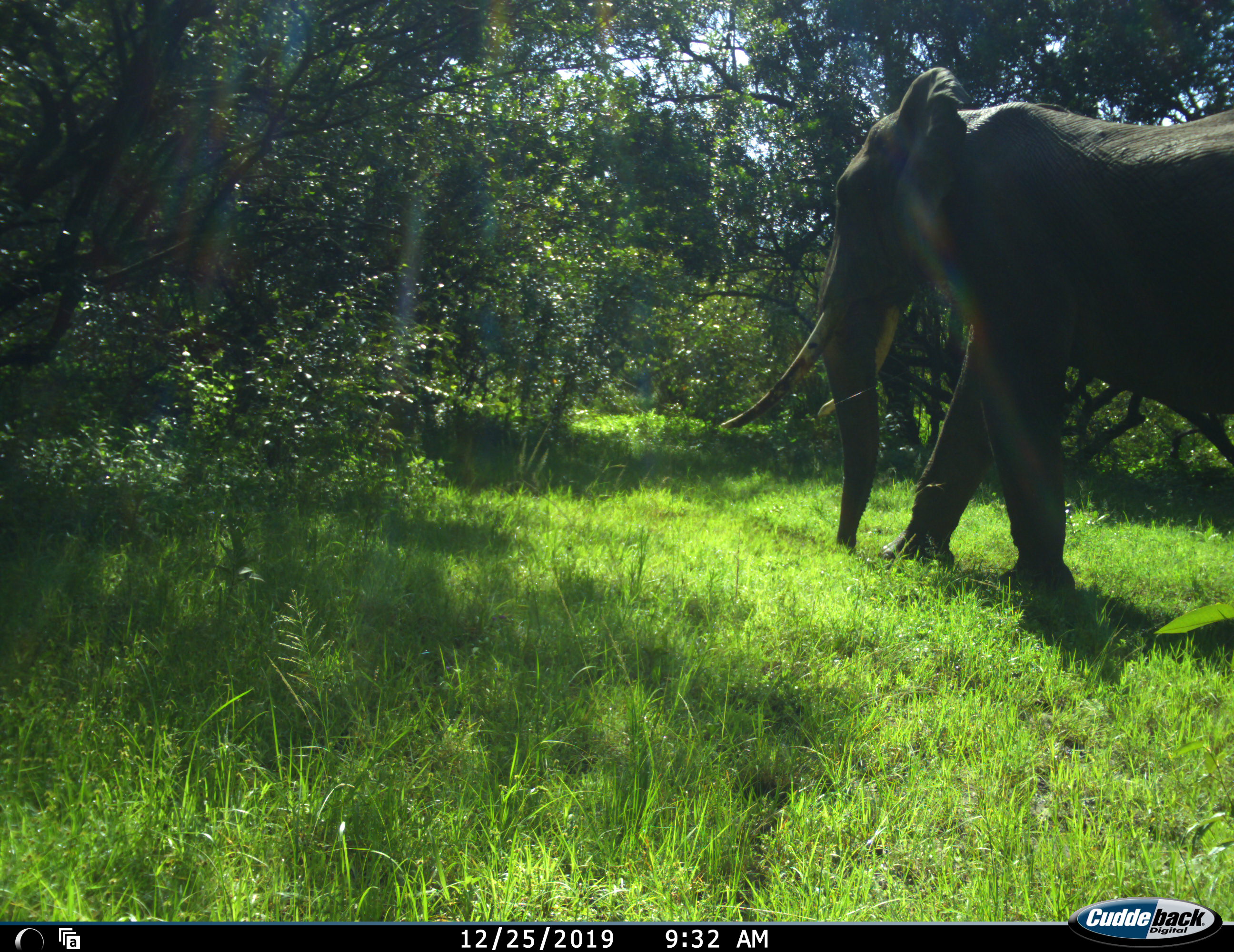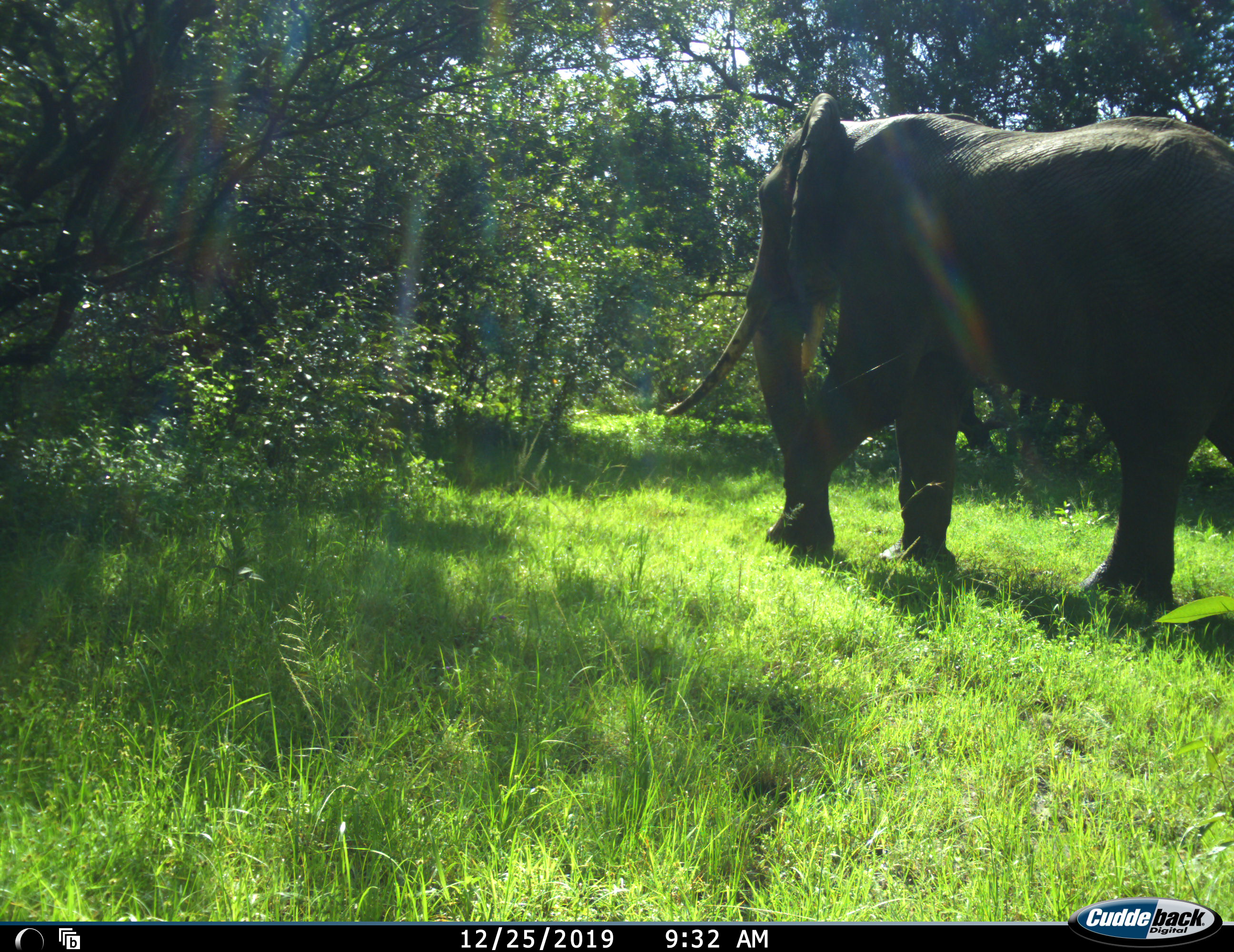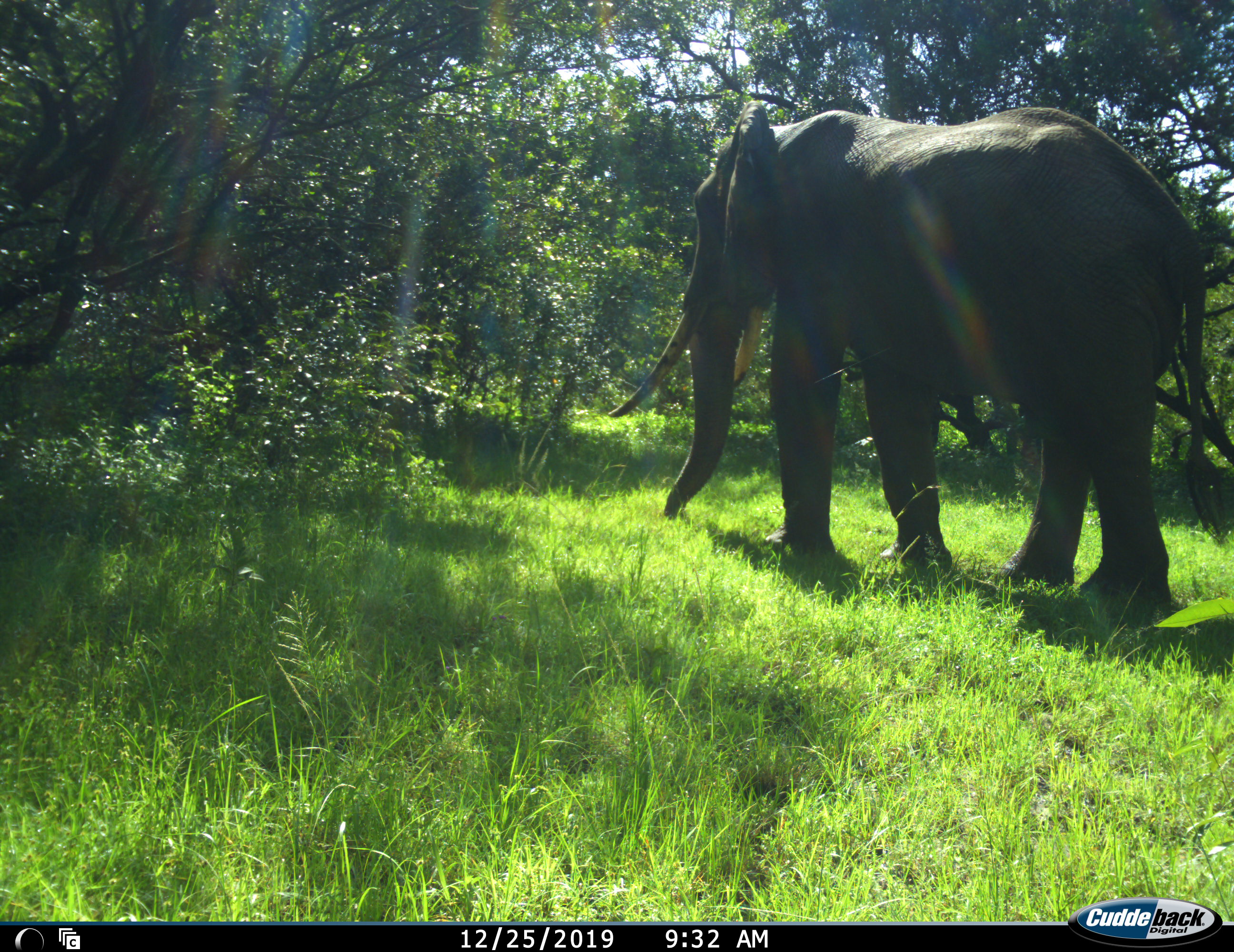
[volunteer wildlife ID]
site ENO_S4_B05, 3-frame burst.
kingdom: Animalia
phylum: Chordata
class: Mammalia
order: Proboscidea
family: Elephantidae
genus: Loxodonta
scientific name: Loxodonta africana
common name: african bush elephant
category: elephant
Elephant (african bush elephant) (Loxodonta africana), count 1. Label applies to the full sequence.